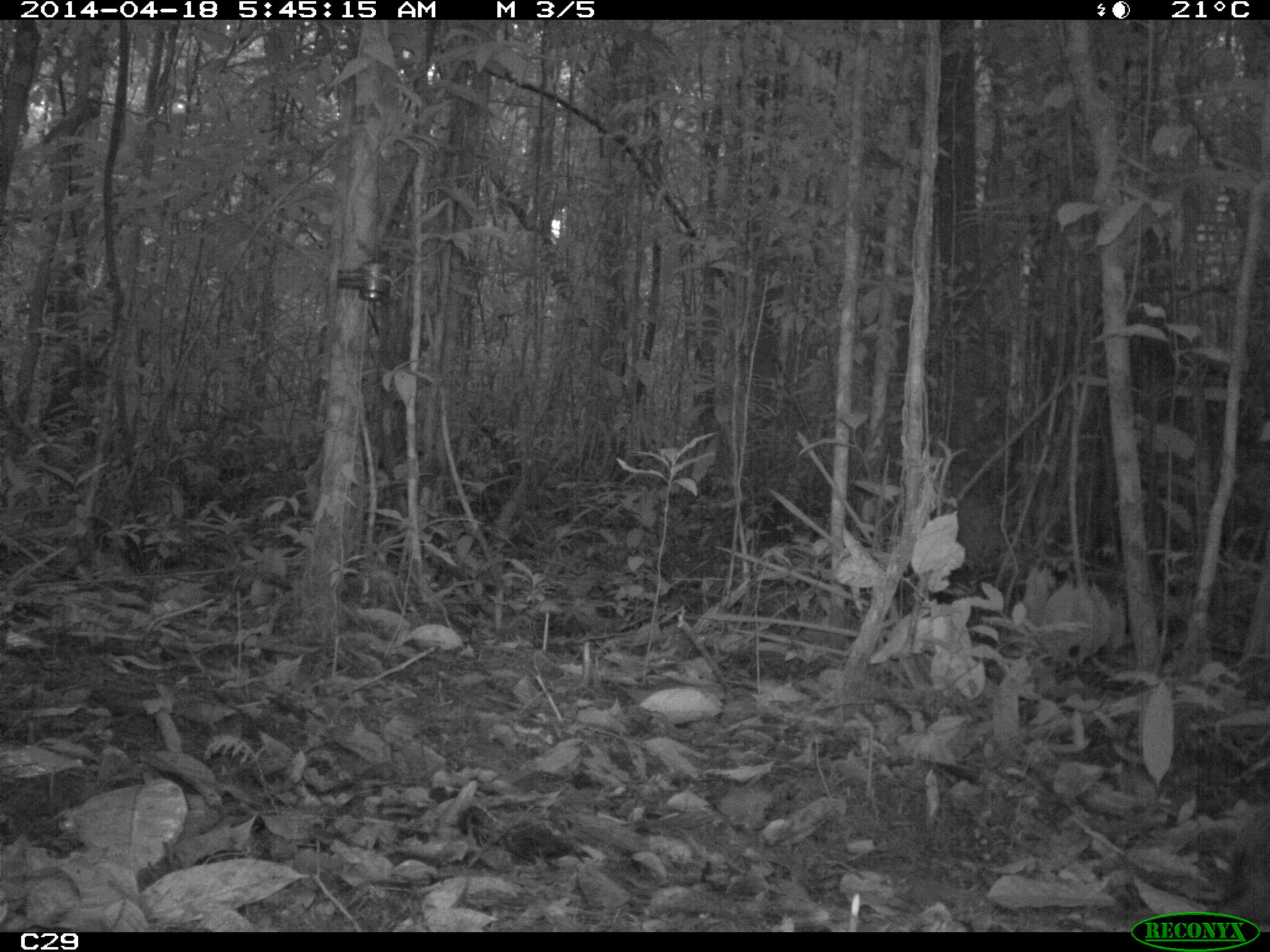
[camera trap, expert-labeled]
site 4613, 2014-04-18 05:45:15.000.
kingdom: Animalia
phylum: Chordata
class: Mammalia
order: Rodentia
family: Dasyproctidae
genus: Dasyprocta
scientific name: Dasyprocta leporina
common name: red-rumped agouti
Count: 1.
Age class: adult.